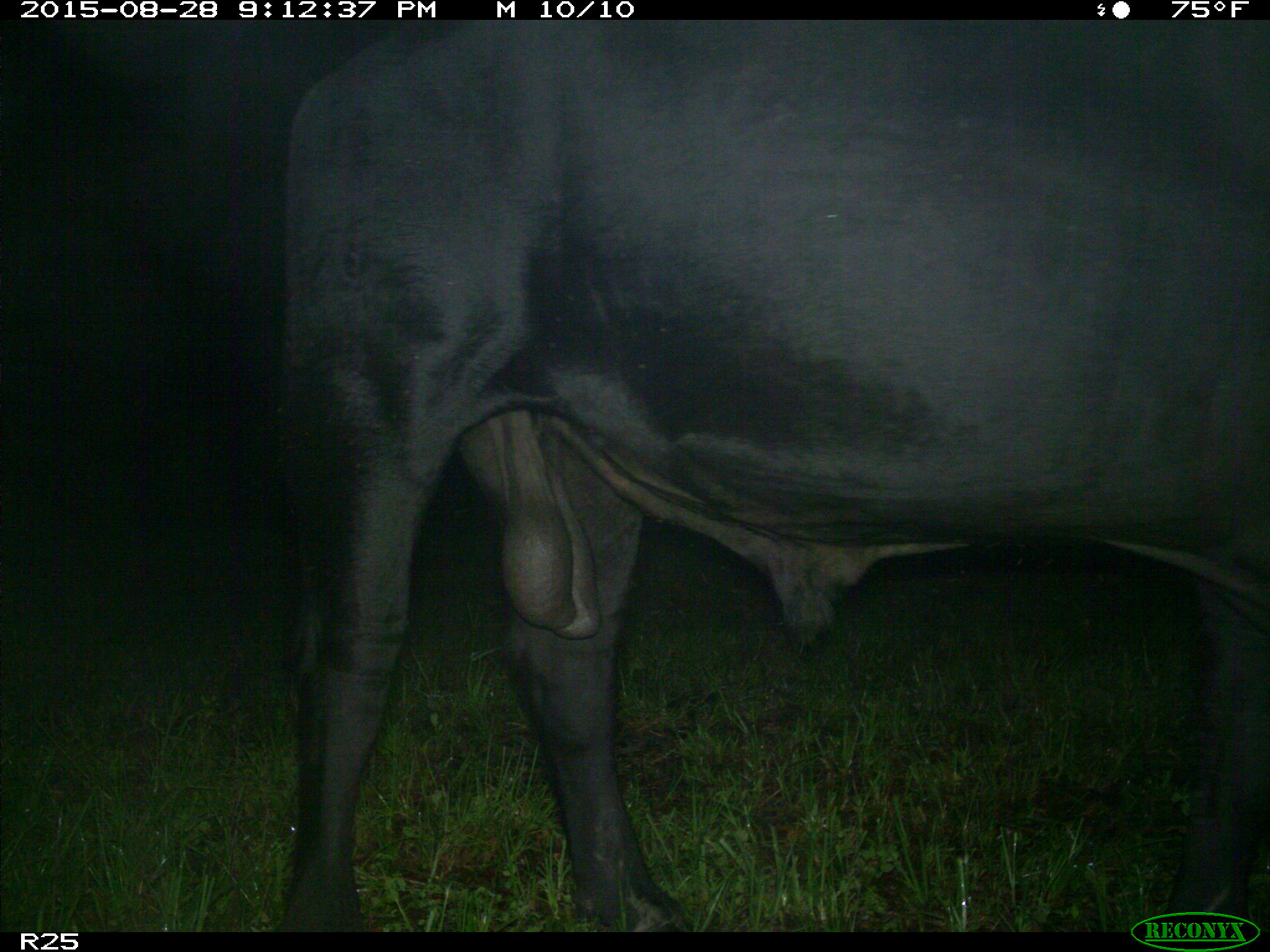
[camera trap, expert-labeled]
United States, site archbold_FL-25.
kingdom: Animalia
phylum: Chordata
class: Mammalia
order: Artiodactyla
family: Bovidae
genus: Bos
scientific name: Bos taurus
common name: domestic cow